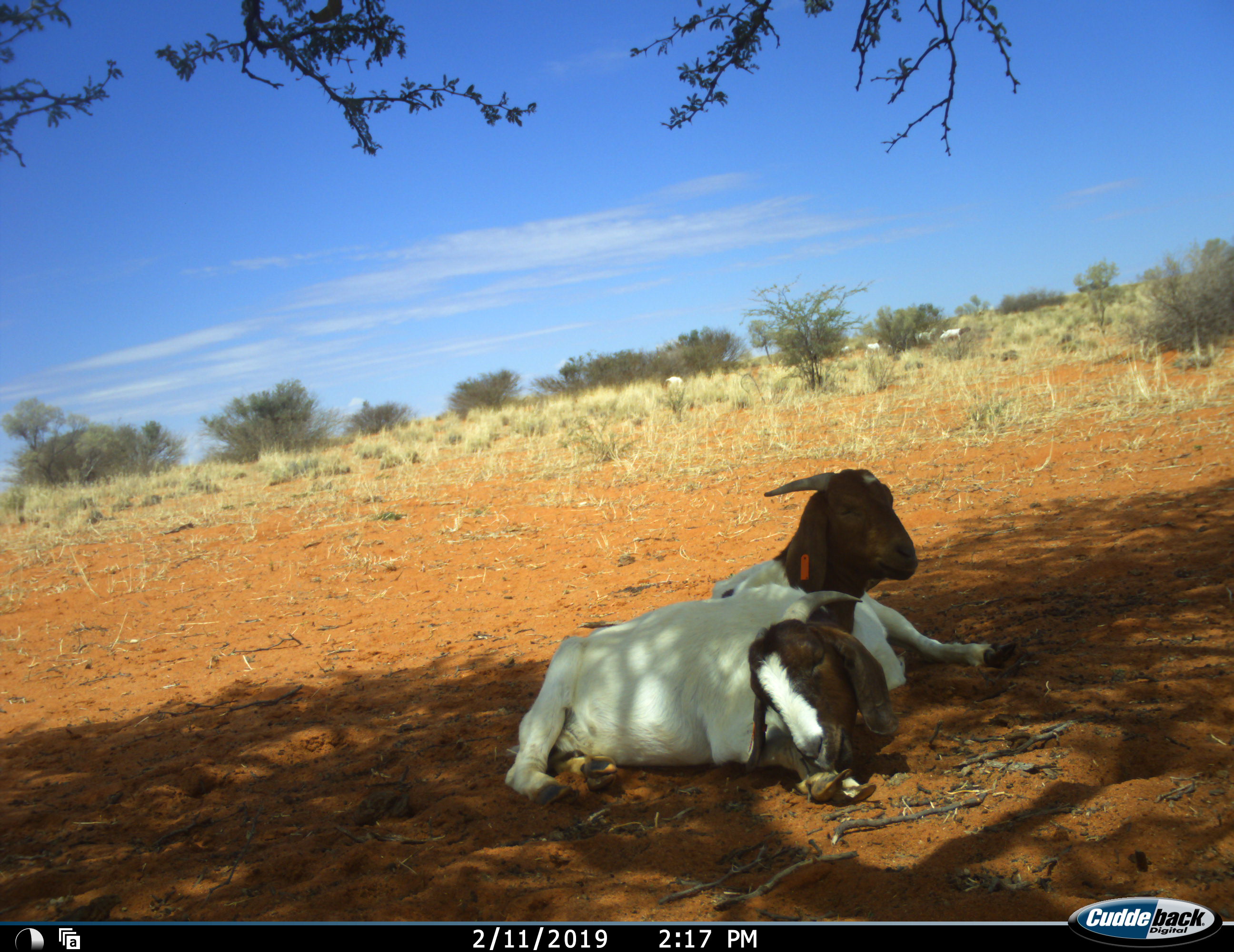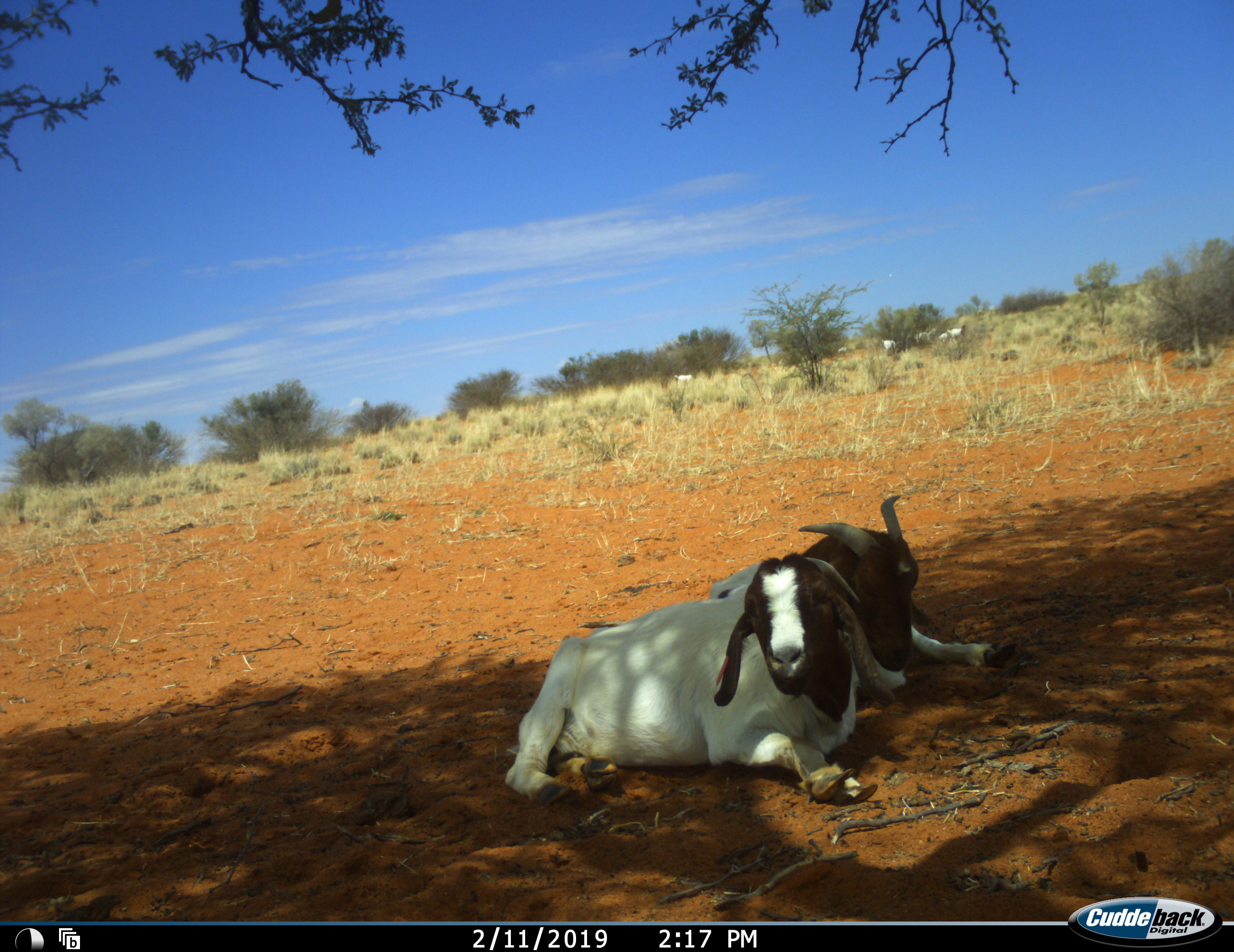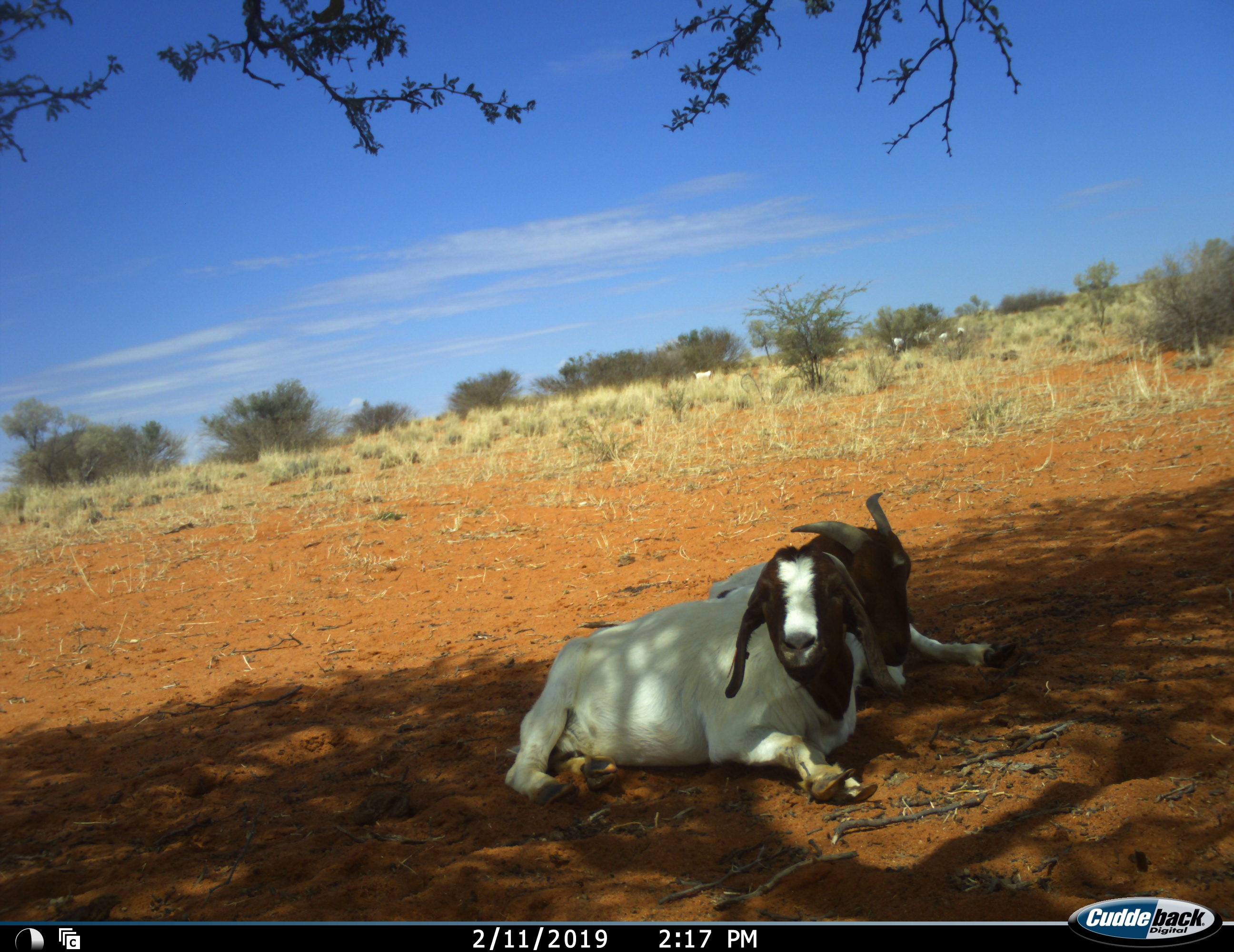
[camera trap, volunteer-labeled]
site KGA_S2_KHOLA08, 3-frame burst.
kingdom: Animalia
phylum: Chordata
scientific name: Vertebrata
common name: domestic animal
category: domesticanimal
Domesticanimal (domestic animal) (Vertebrata), count 8. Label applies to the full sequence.